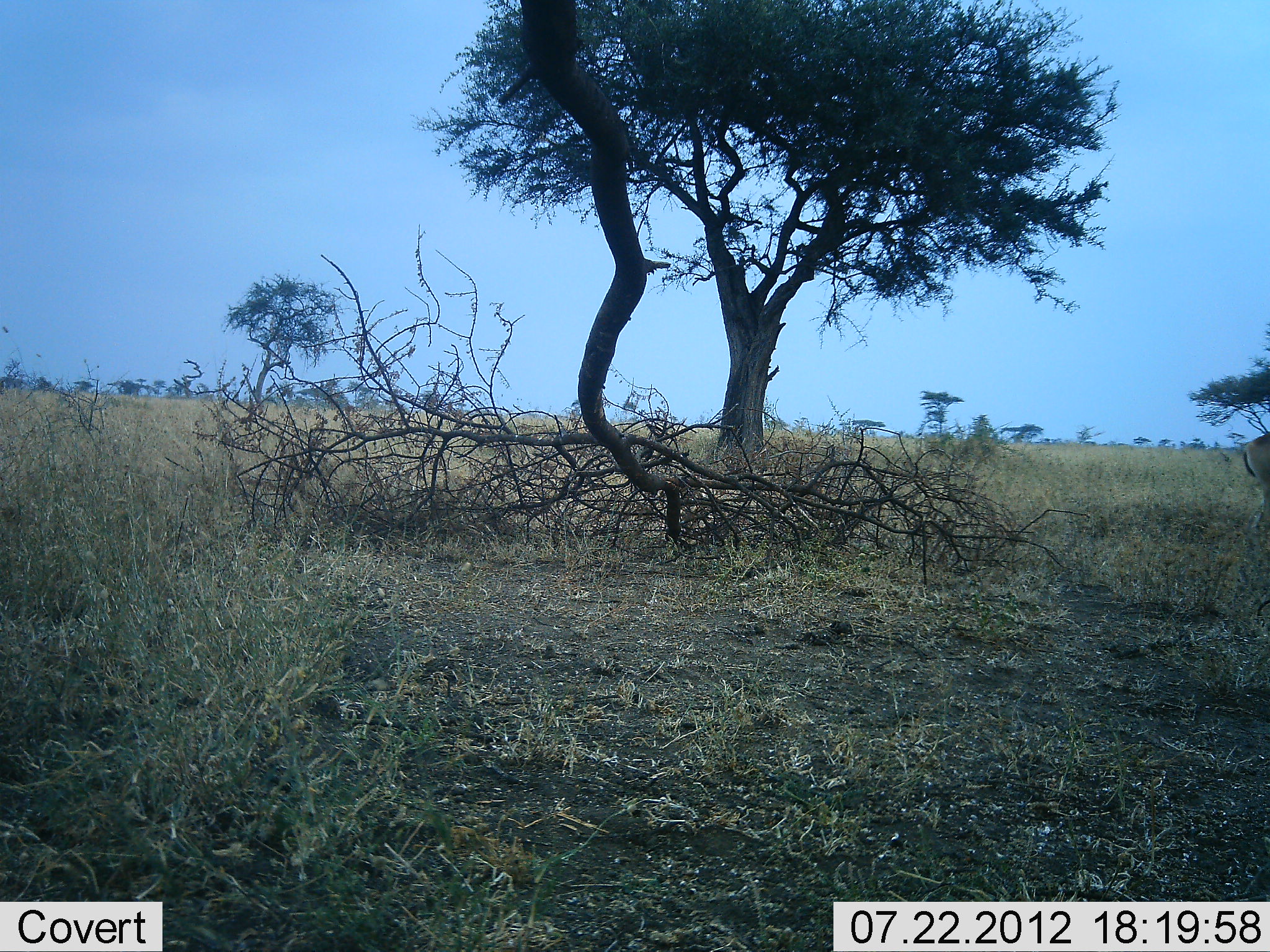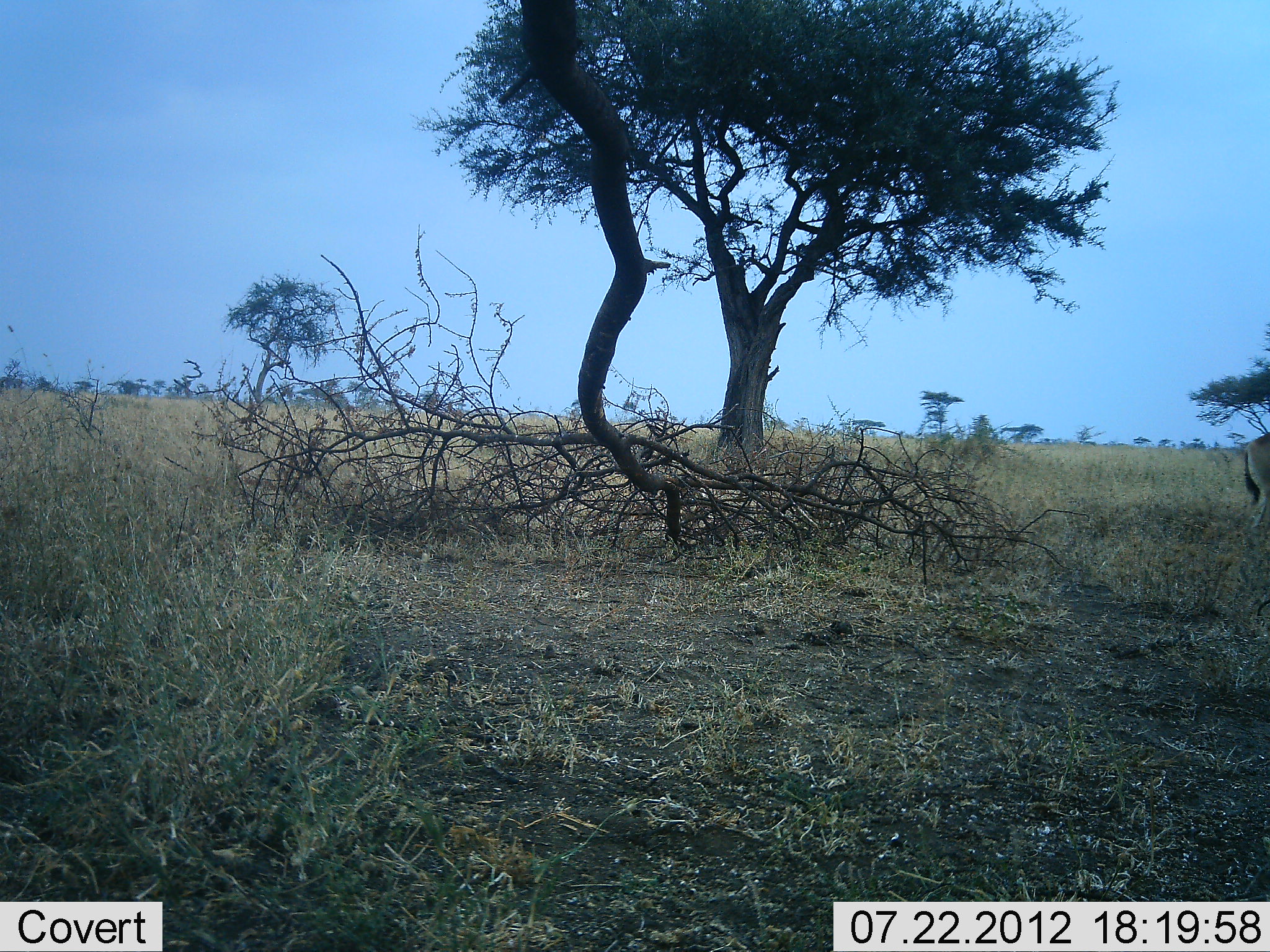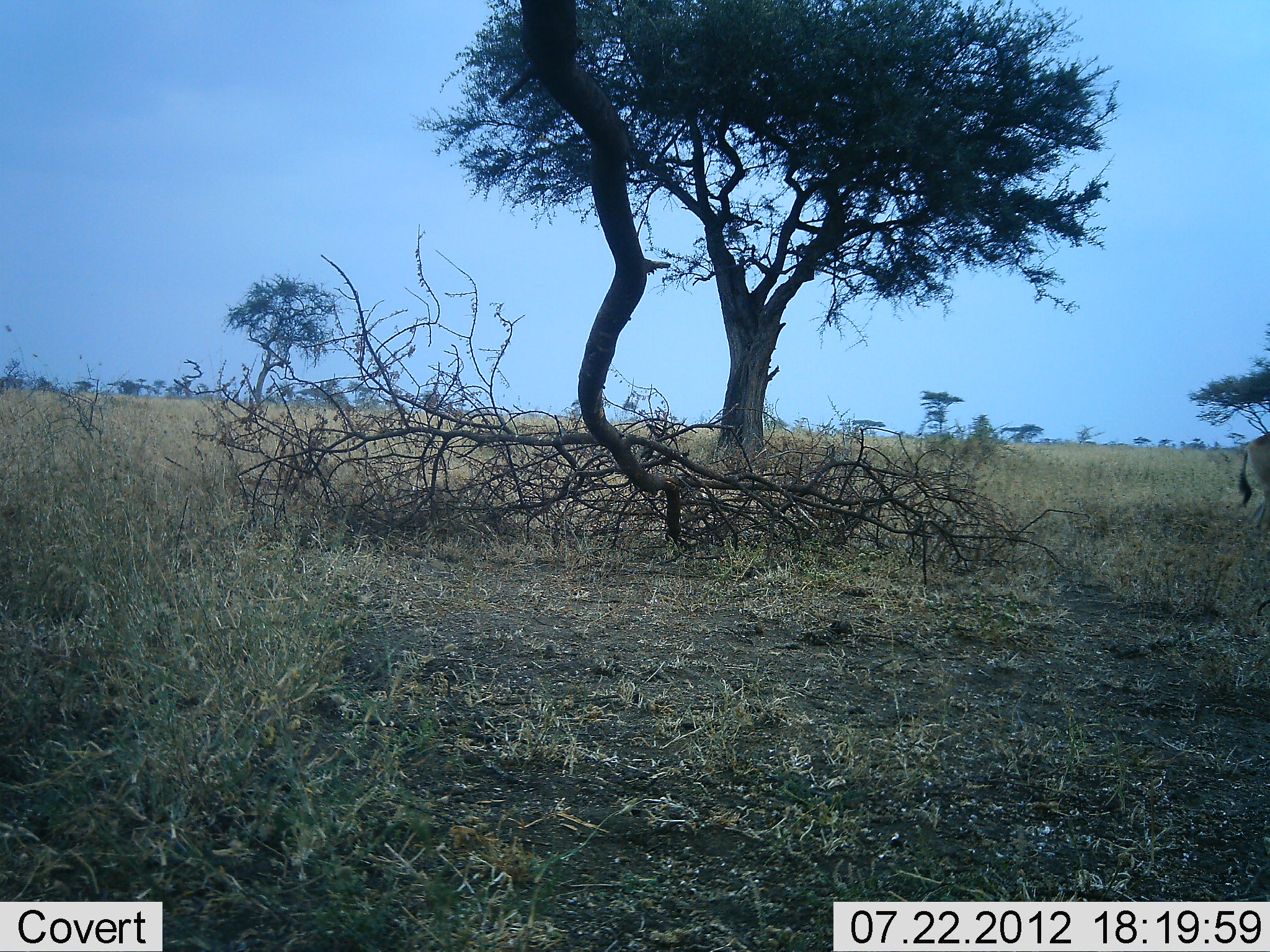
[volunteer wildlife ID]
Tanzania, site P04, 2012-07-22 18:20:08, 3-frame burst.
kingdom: Animalia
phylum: Chordata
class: Mammalia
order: Artiodactyla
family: Bovidae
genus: Eudorcas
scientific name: Eudorcas thomsonii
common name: thomson's gazelle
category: gazellethomsons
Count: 1.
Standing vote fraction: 100%.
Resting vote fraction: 0%.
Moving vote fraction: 0%.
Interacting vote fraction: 0%.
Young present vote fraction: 0%.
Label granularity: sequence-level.